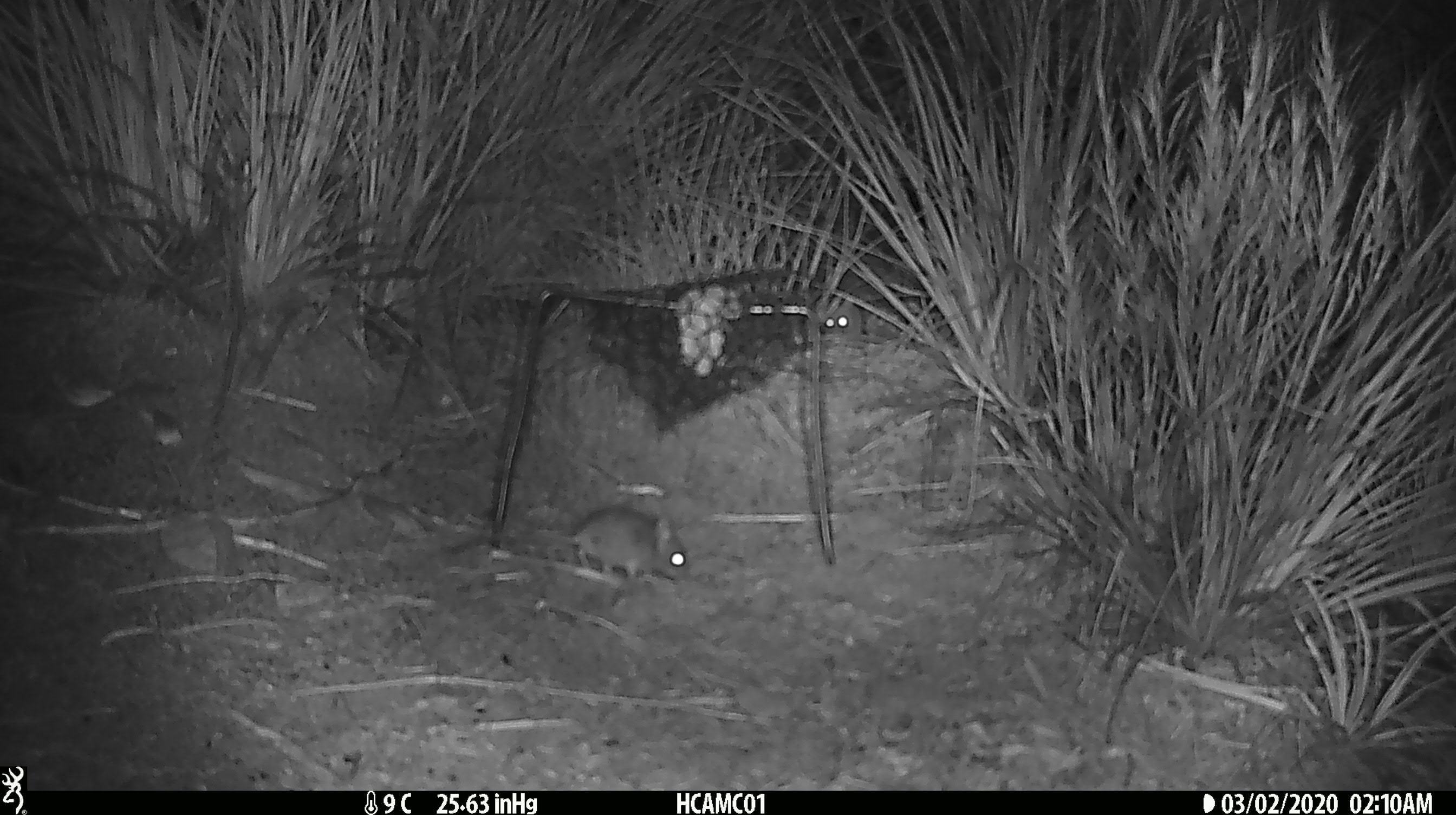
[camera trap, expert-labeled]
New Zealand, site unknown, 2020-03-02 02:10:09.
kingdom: Animalia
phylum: Chordata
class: Mammalia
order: Rodentia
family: Muridae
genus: Mus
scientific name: Mus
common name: mouse